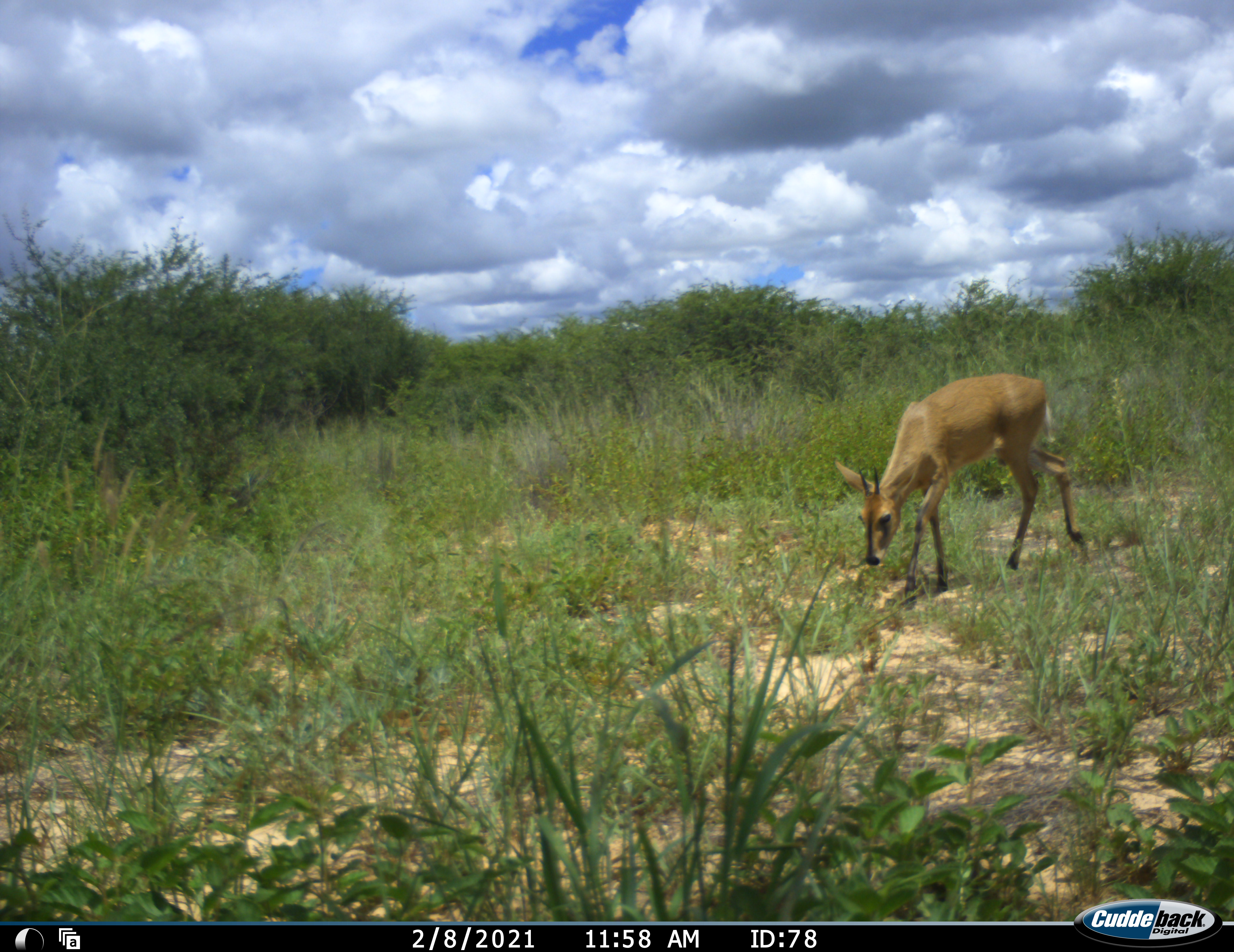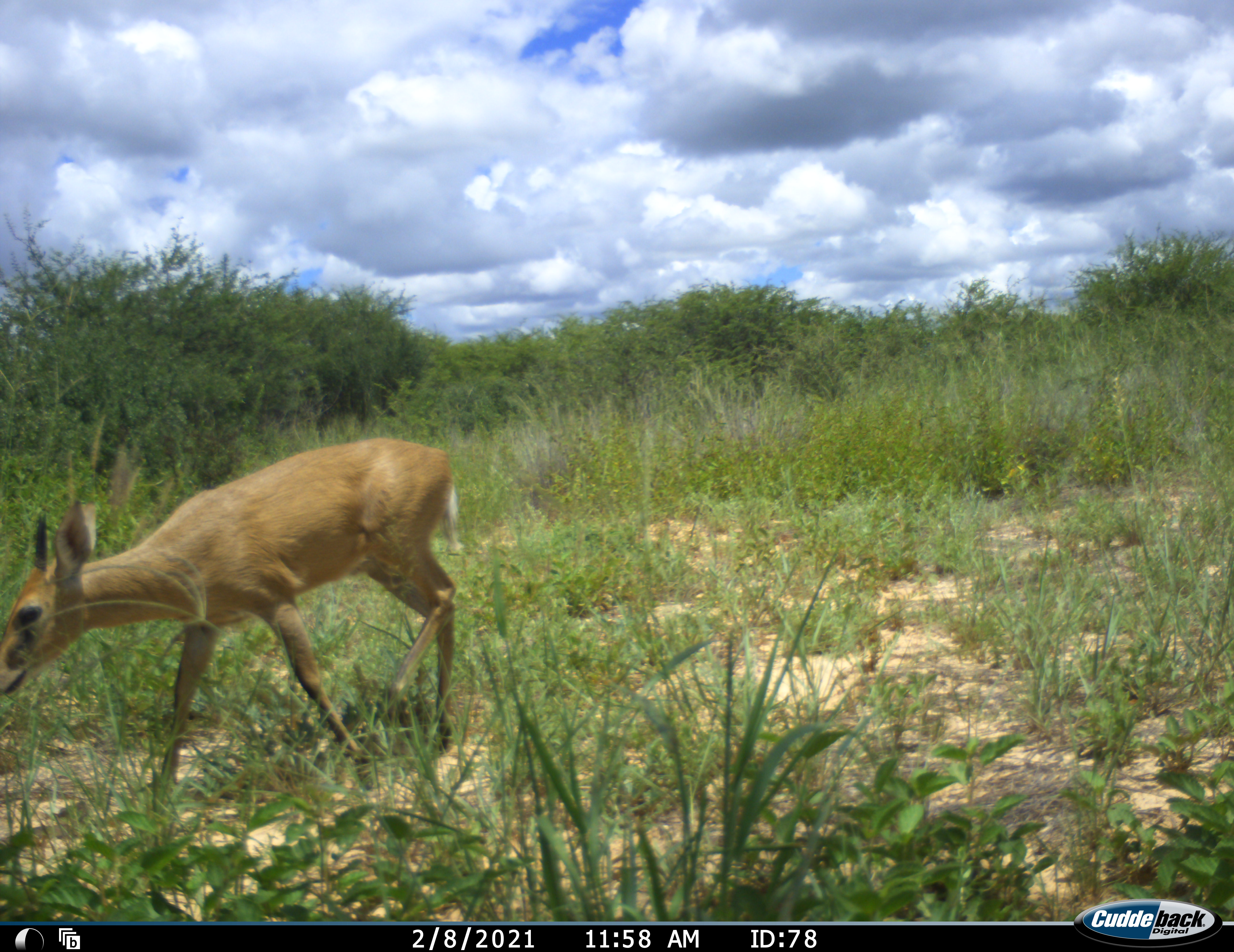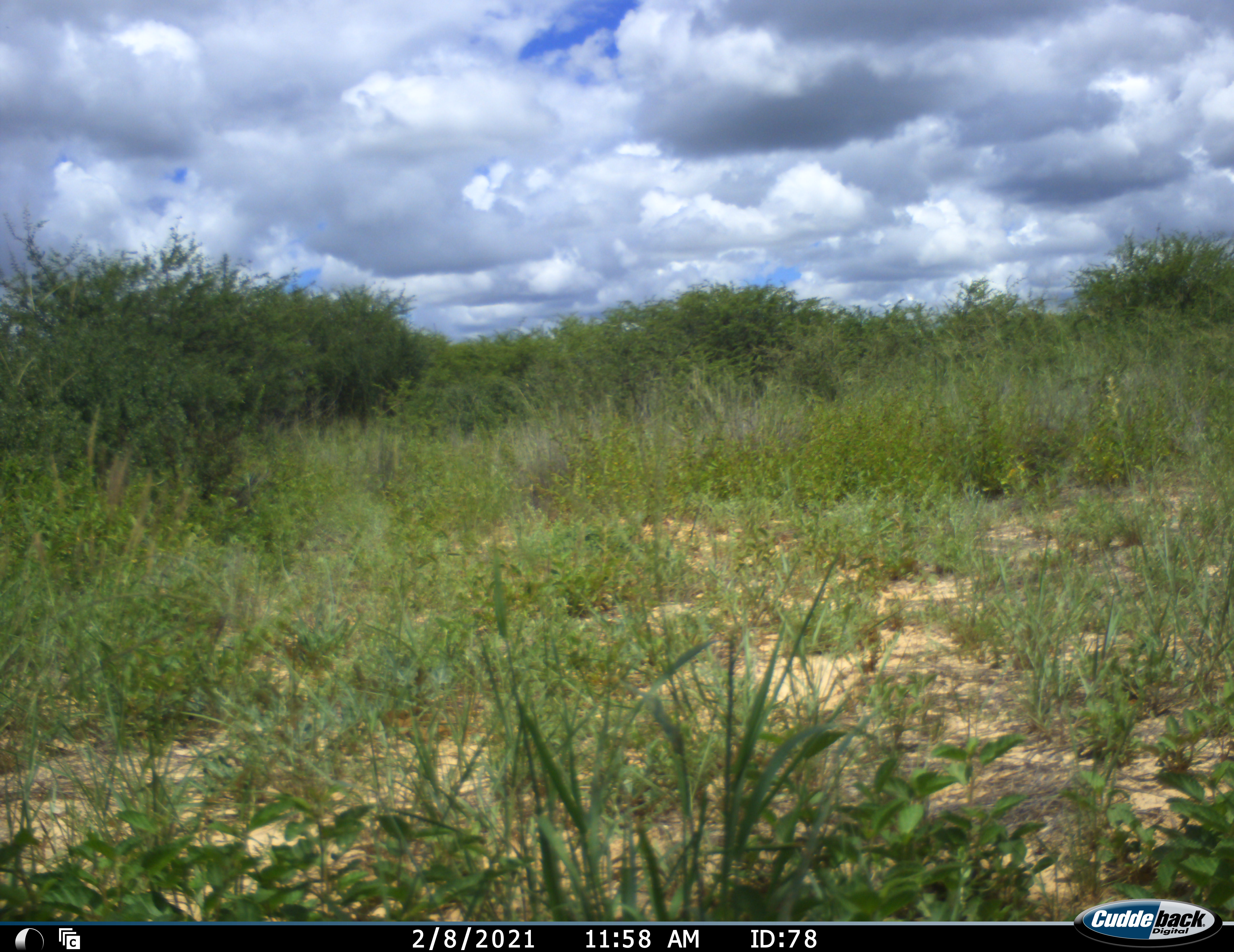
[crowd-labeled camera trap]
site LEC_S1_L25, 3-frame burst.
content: unidentified animal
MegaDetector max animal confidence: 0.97